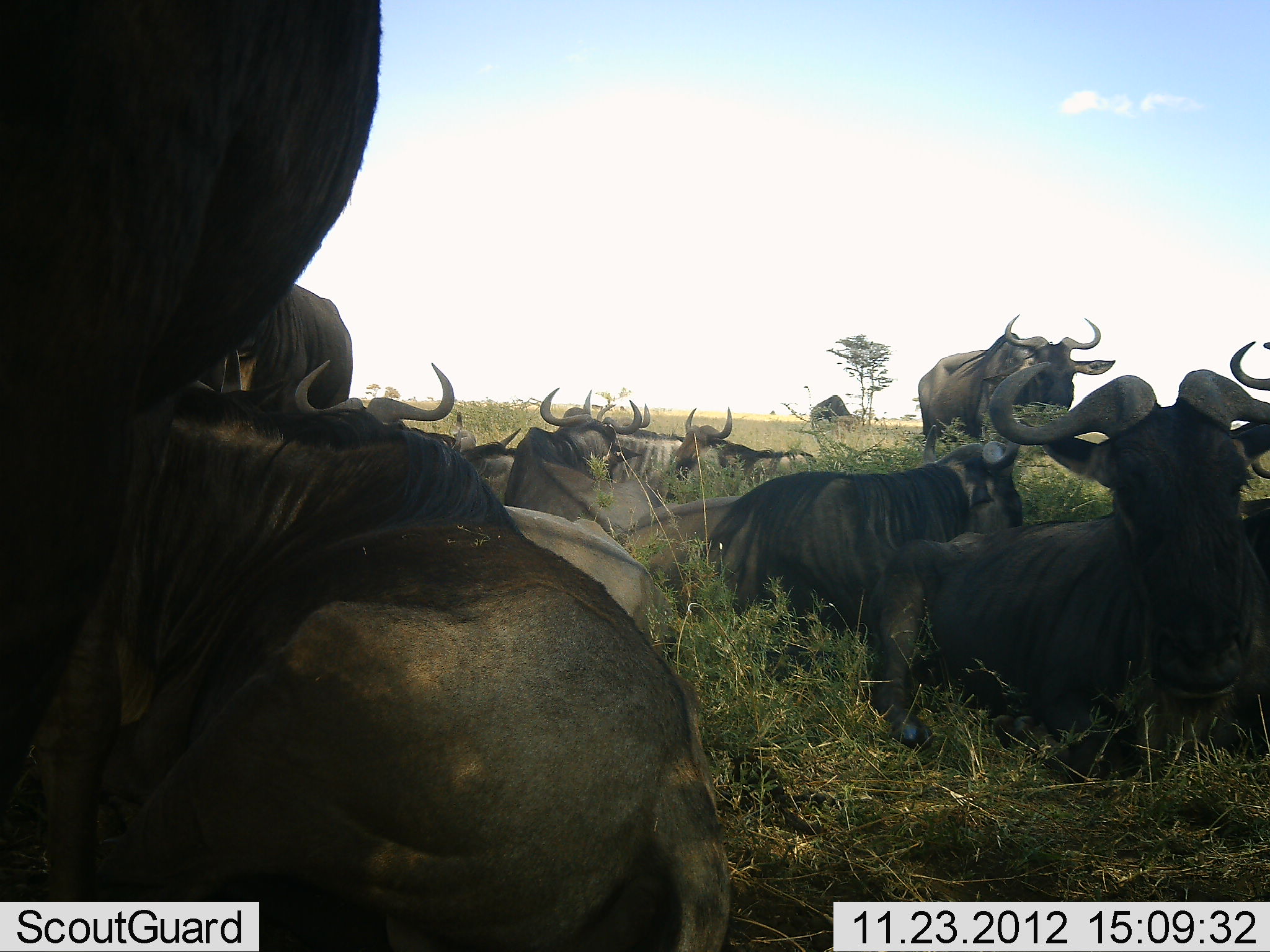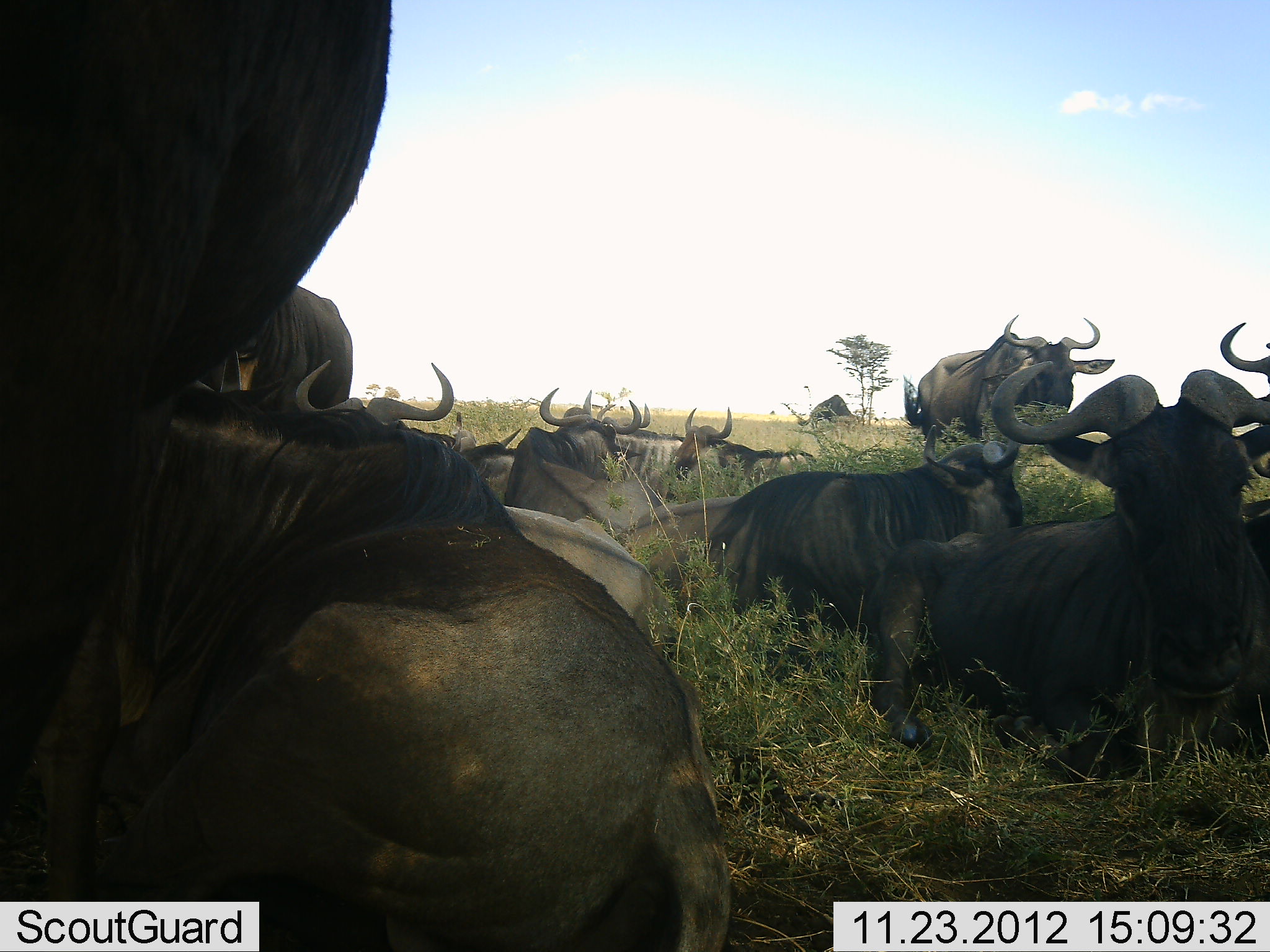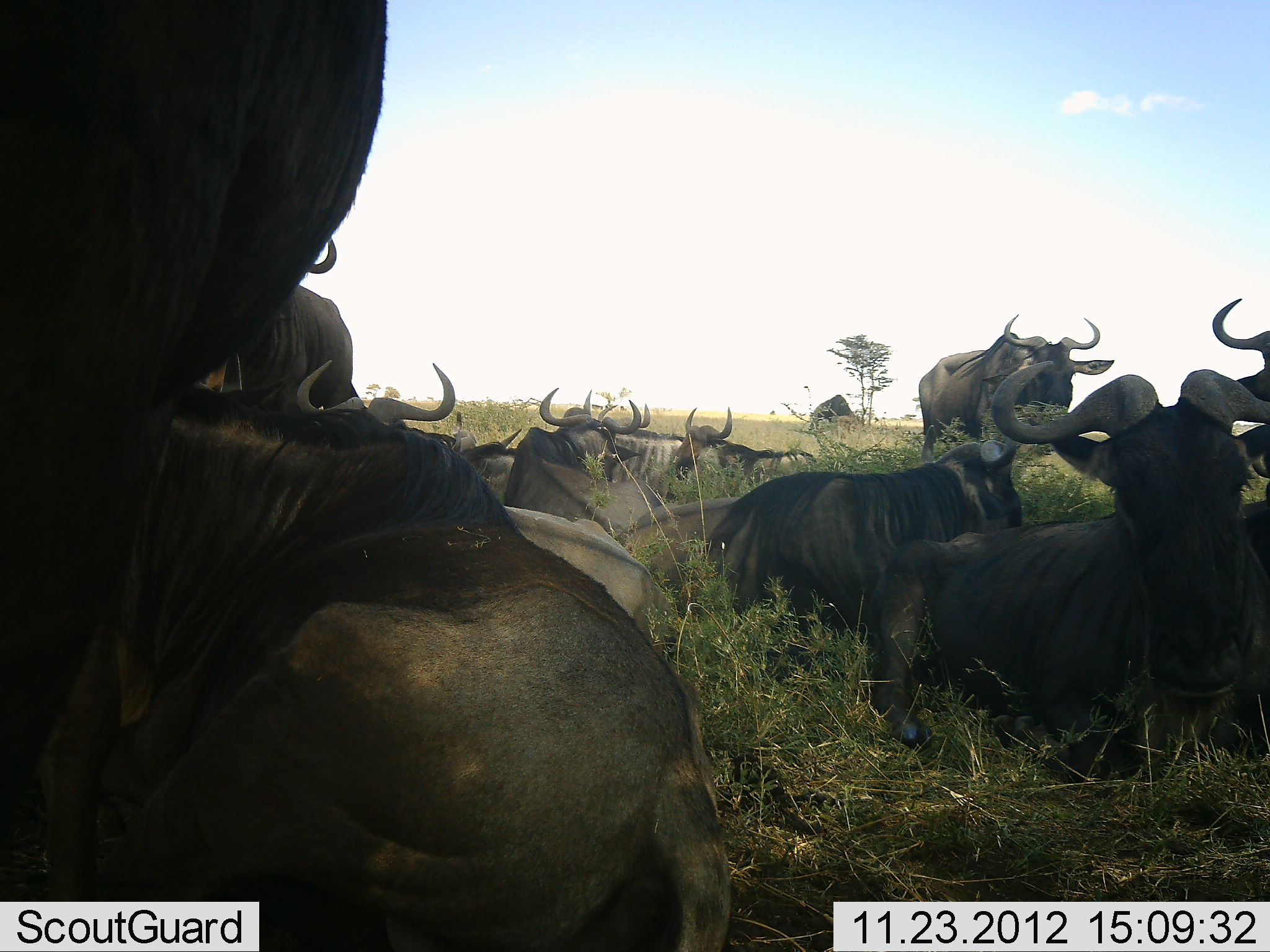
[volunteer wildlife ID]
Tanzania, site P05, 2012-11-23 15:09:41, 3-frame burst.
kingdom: Animalia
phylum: Chordata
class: Mammalia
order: Artiodactyla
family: Bovidae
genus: Connochaetes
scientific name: Connochaetes taurinus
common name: blue wildebeest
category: wildebeest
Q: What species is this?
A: Wildebeest (blue wildebeest) (Connochaetes taurinus).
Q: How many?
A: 11-50.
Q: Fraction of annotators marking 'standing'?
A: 60%.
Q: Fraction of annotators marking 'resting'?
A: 100%.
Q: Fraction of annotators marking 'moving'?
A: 0%.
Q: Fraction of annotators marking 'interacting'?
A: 10%.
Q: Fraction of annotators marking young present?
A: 0%.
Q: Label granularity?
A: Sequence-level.